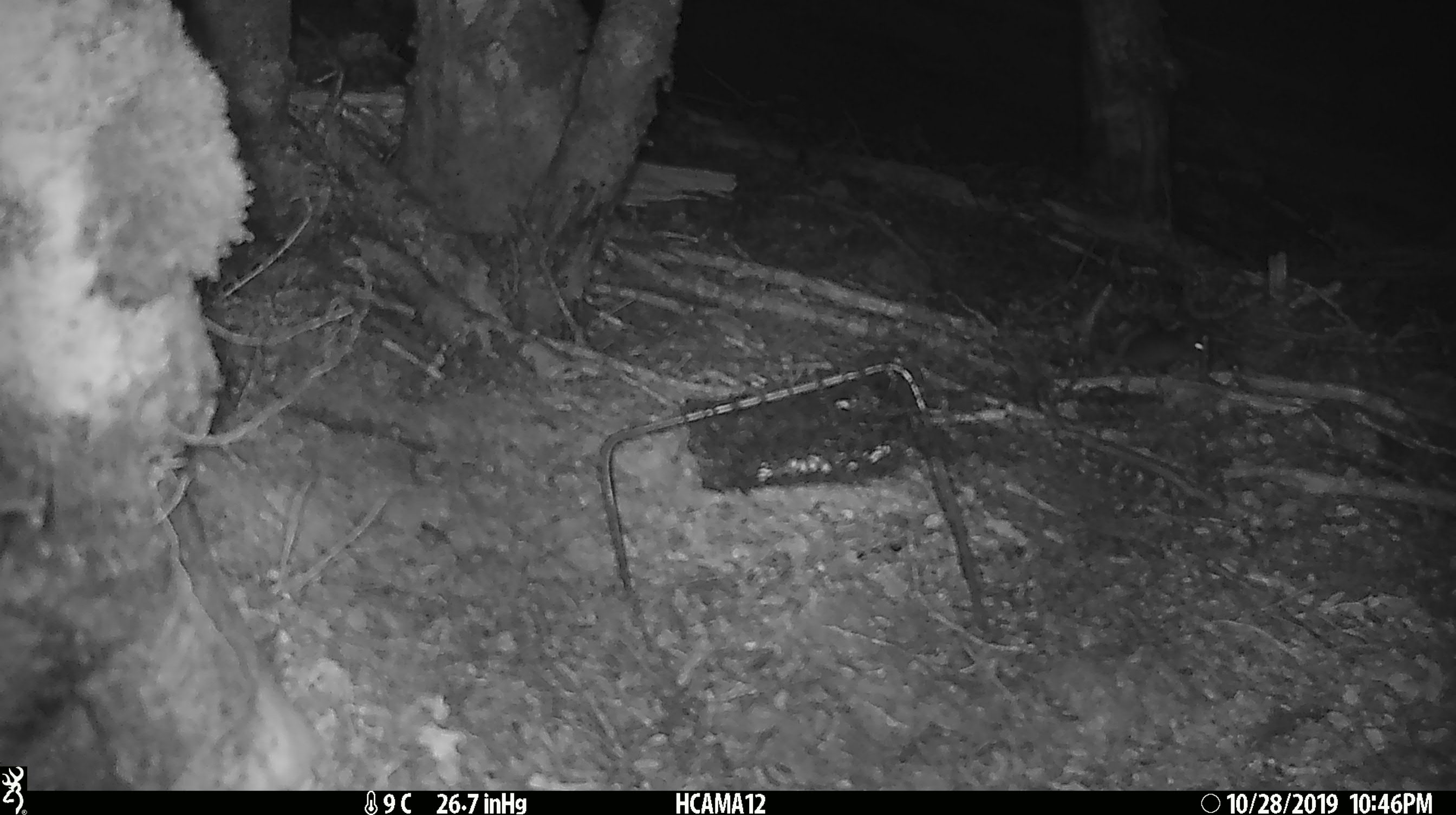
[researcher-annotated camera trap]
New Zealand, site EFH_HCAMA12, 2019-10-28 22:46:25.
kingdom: Animalia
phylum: Chordata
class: Mammalia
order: Rodentia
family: Muridae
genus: Mus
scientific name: Mus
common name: mouse